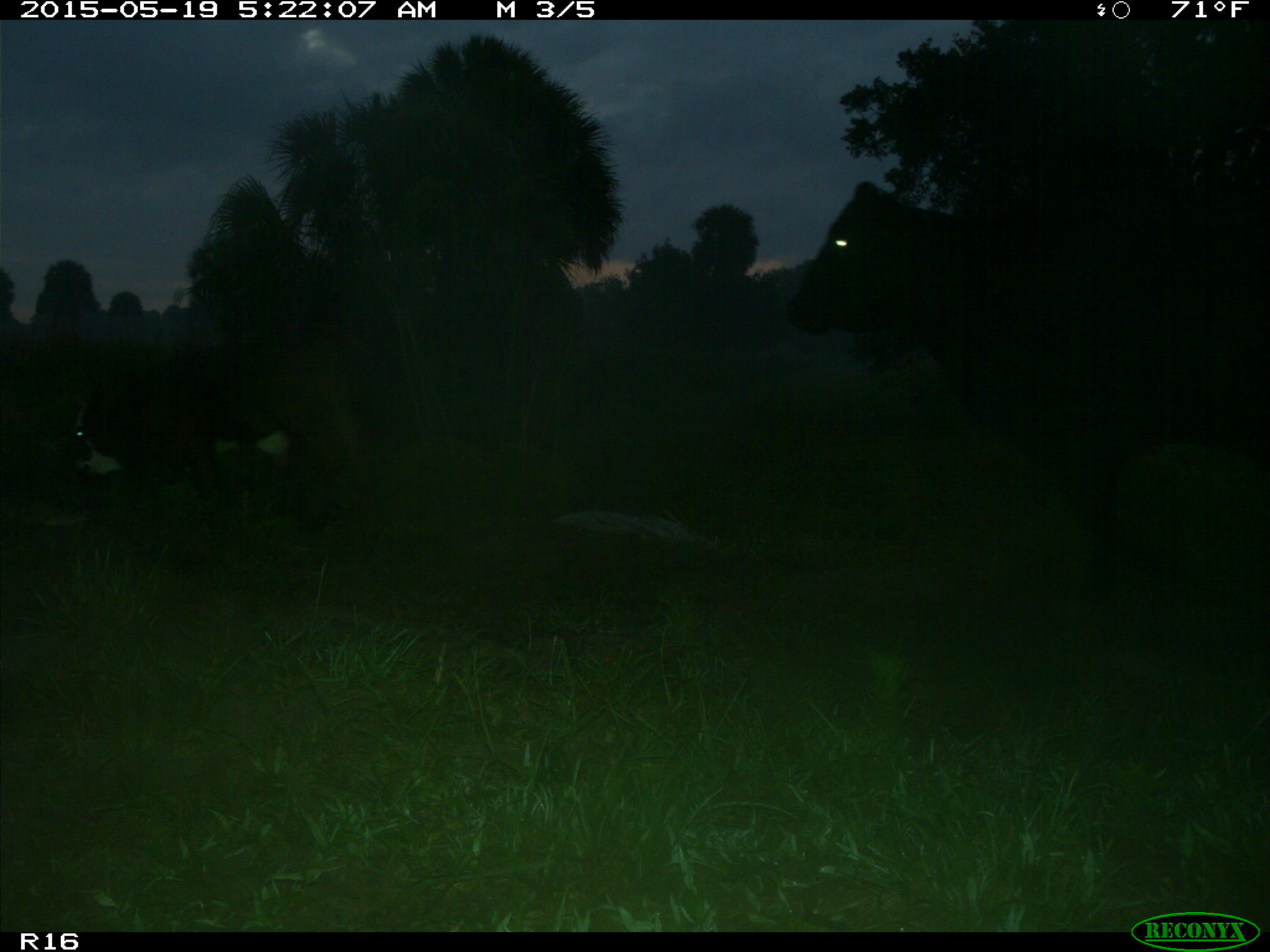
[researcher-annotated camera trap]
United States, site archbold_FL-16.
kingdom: Animalia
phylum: Chordata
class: Mammalia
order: Artiodactyla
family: Bovidae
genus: Bos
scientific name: Bos taurus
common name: domestic cow